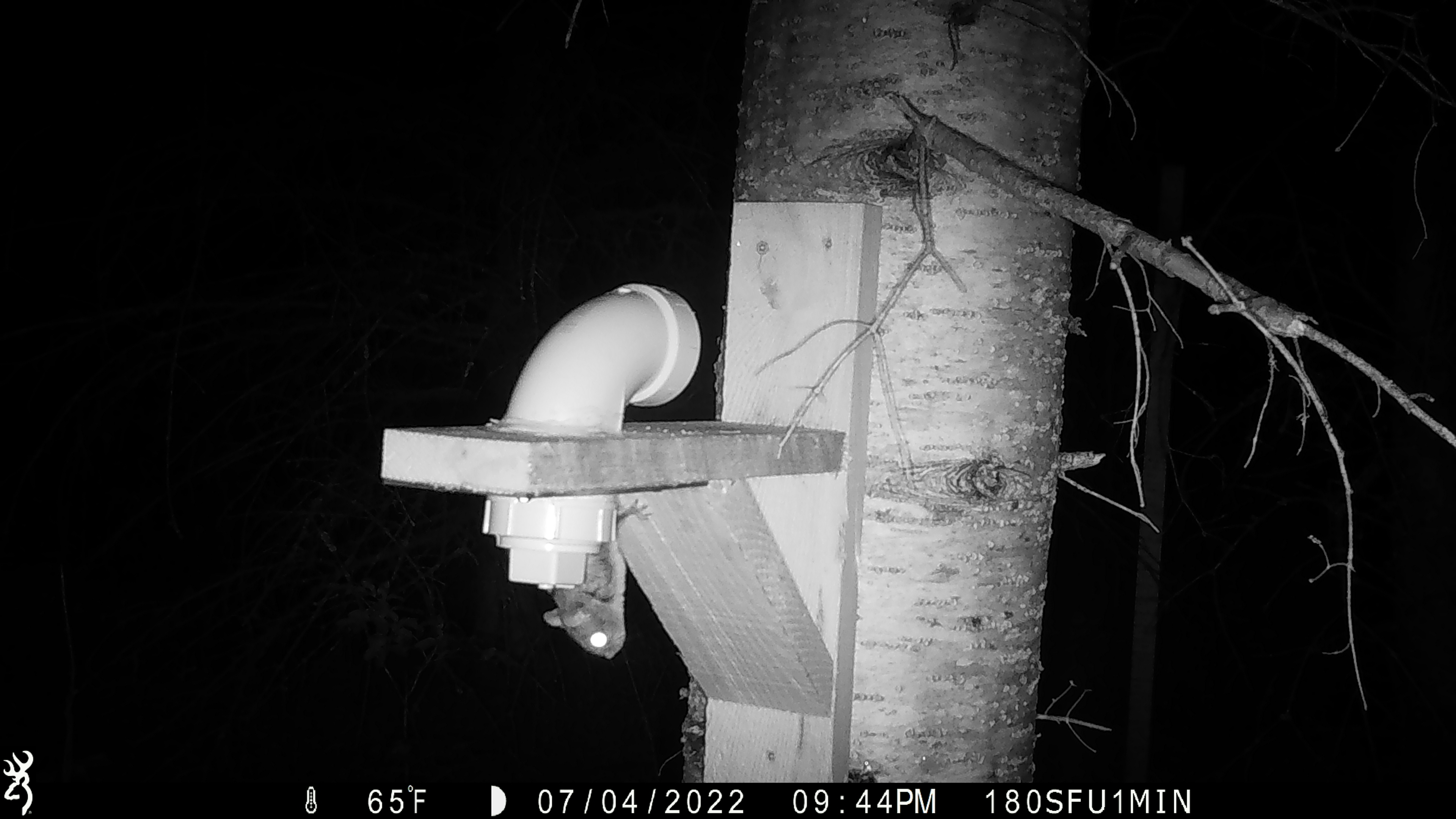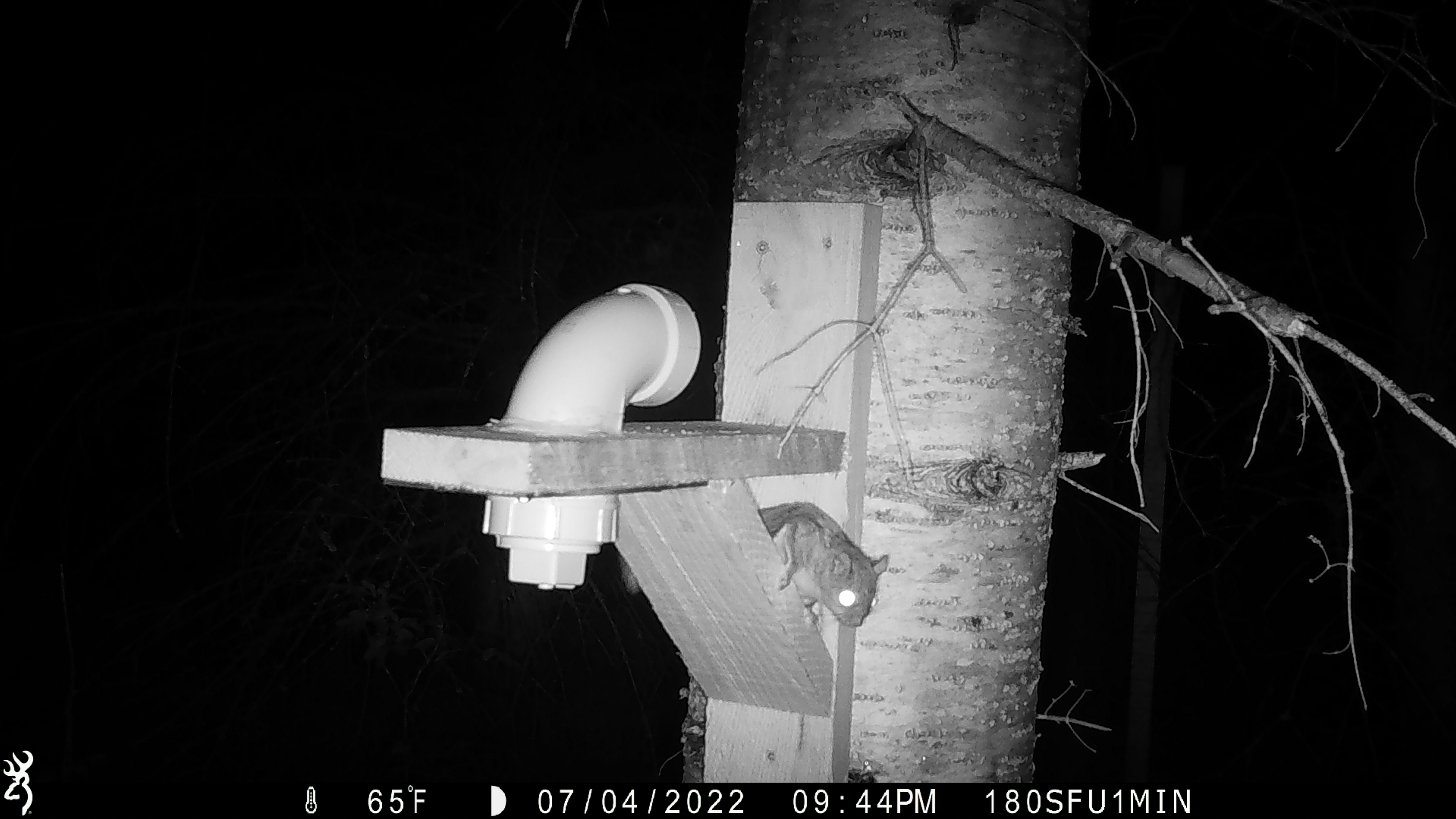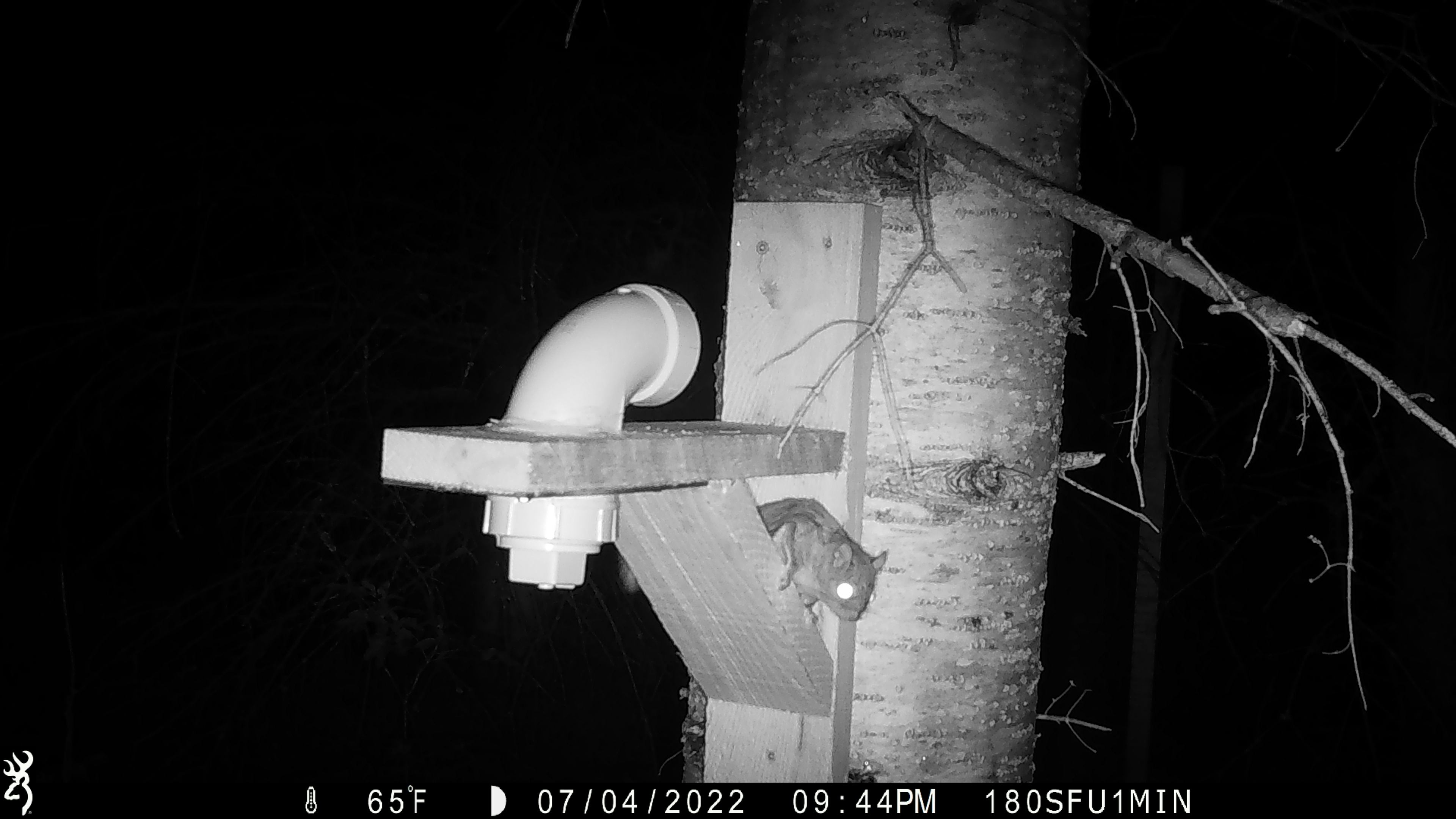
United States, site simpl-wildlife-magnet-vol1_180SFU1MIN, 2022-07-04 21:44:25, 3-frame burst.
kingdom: Animalia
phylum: Chordata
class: Mammalia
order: Rodentia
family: Sciuridae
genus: Glaucomys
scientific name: Glaucomys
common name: flying squirrel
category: flying squirrel sp.